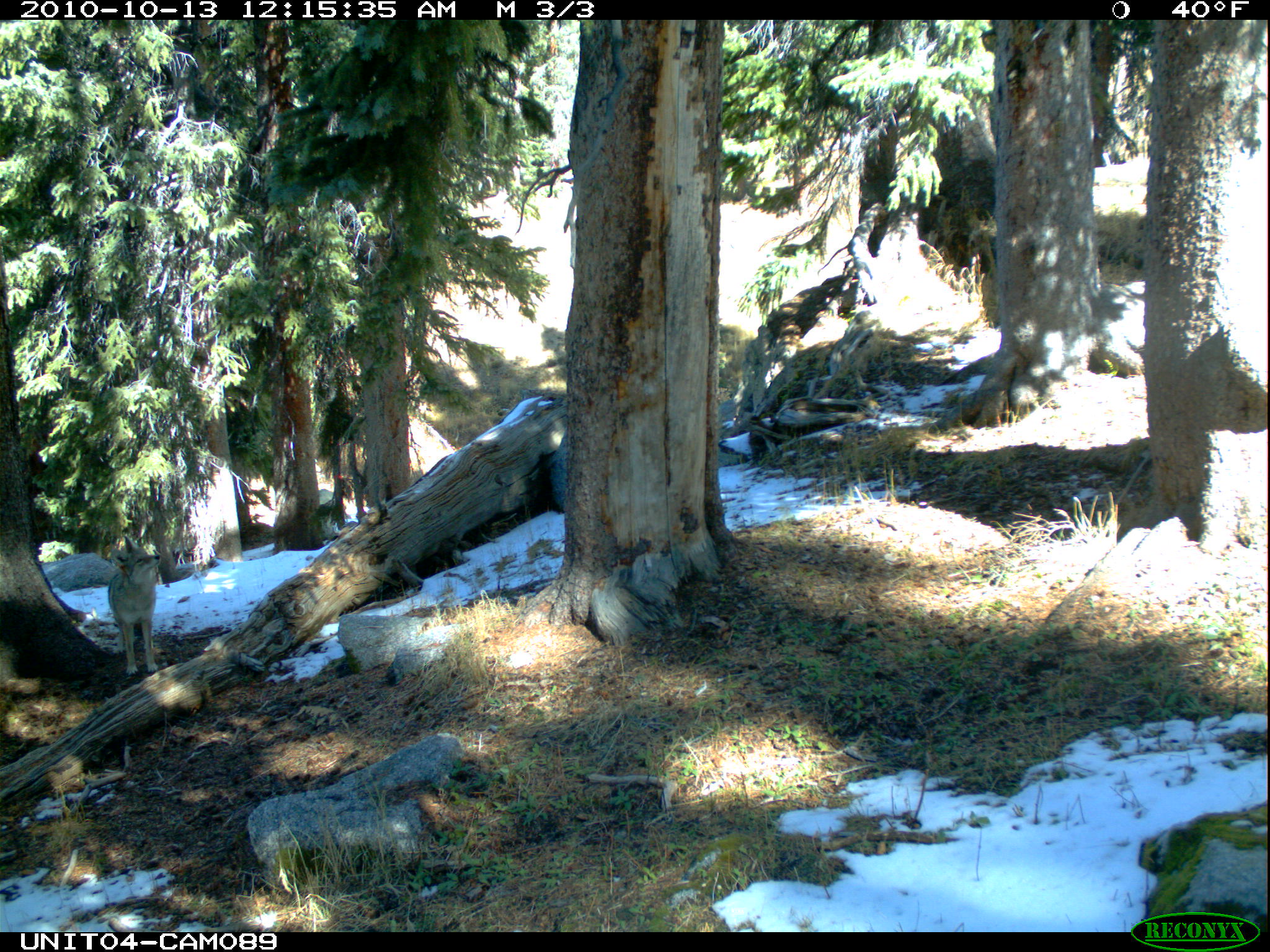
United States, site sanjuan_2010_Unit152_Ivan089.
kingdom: Animalia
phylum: Chordata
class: Mammalia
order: Carnivora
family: Canidae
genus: Canis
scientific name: Canis latrans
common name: coyote